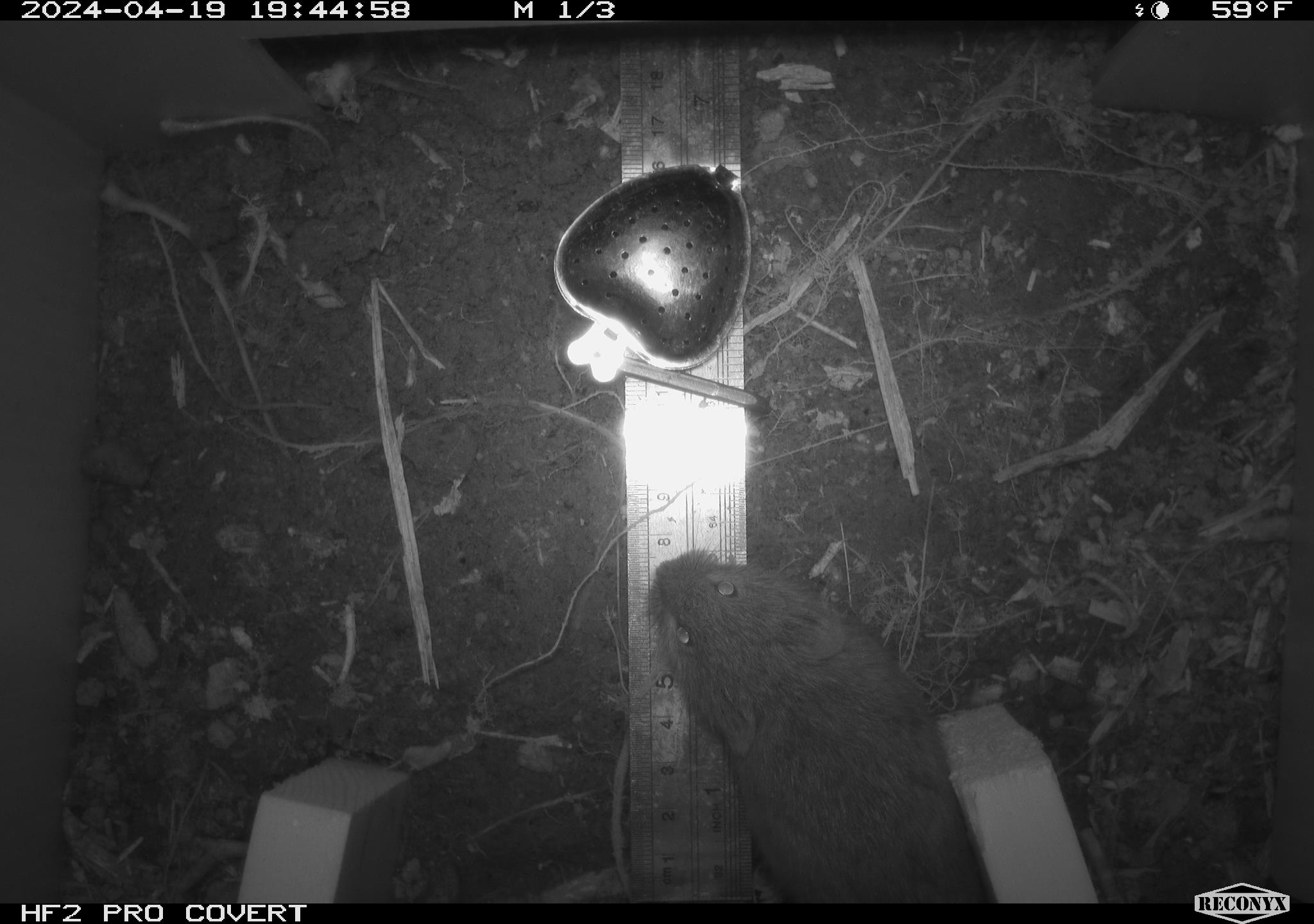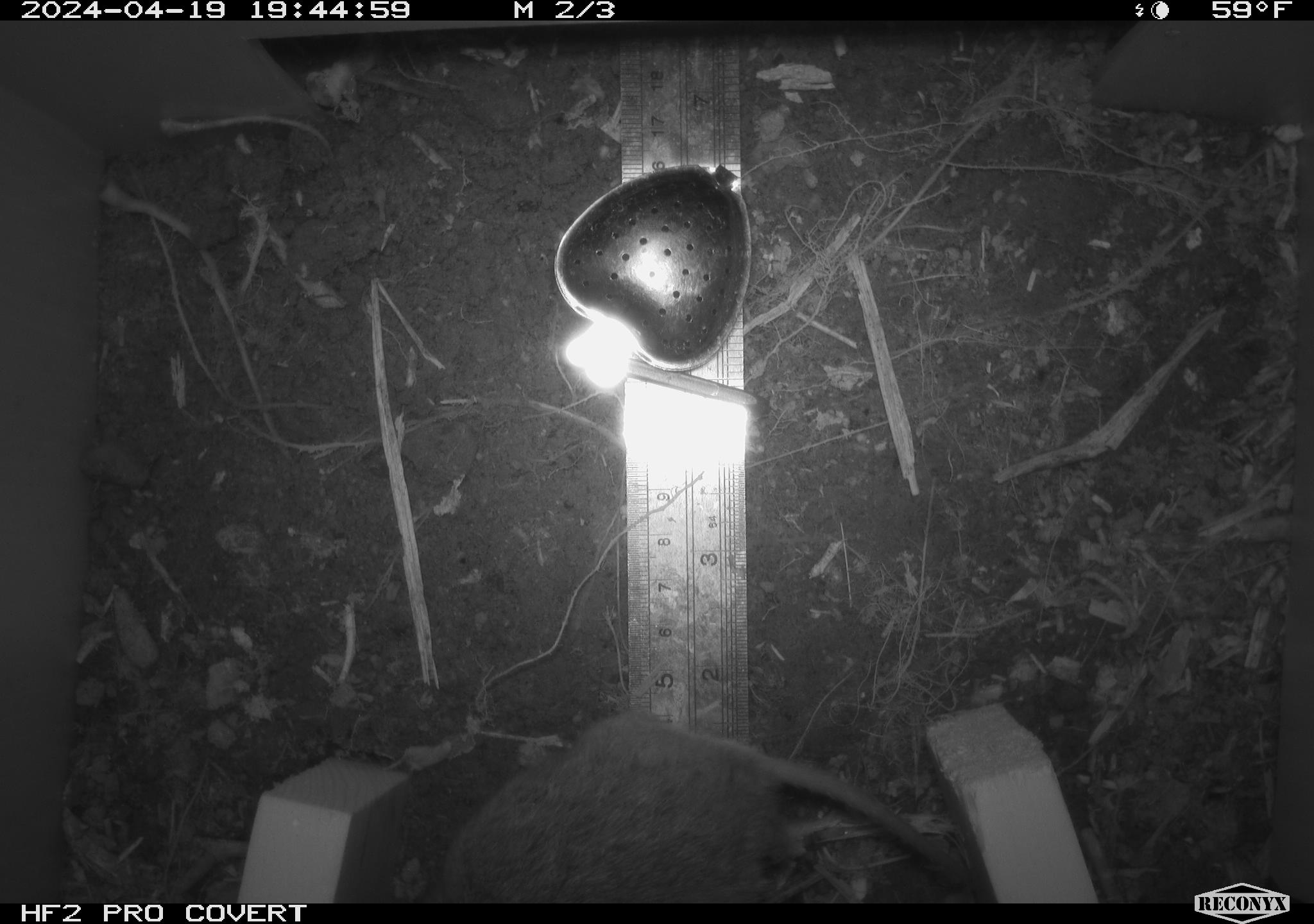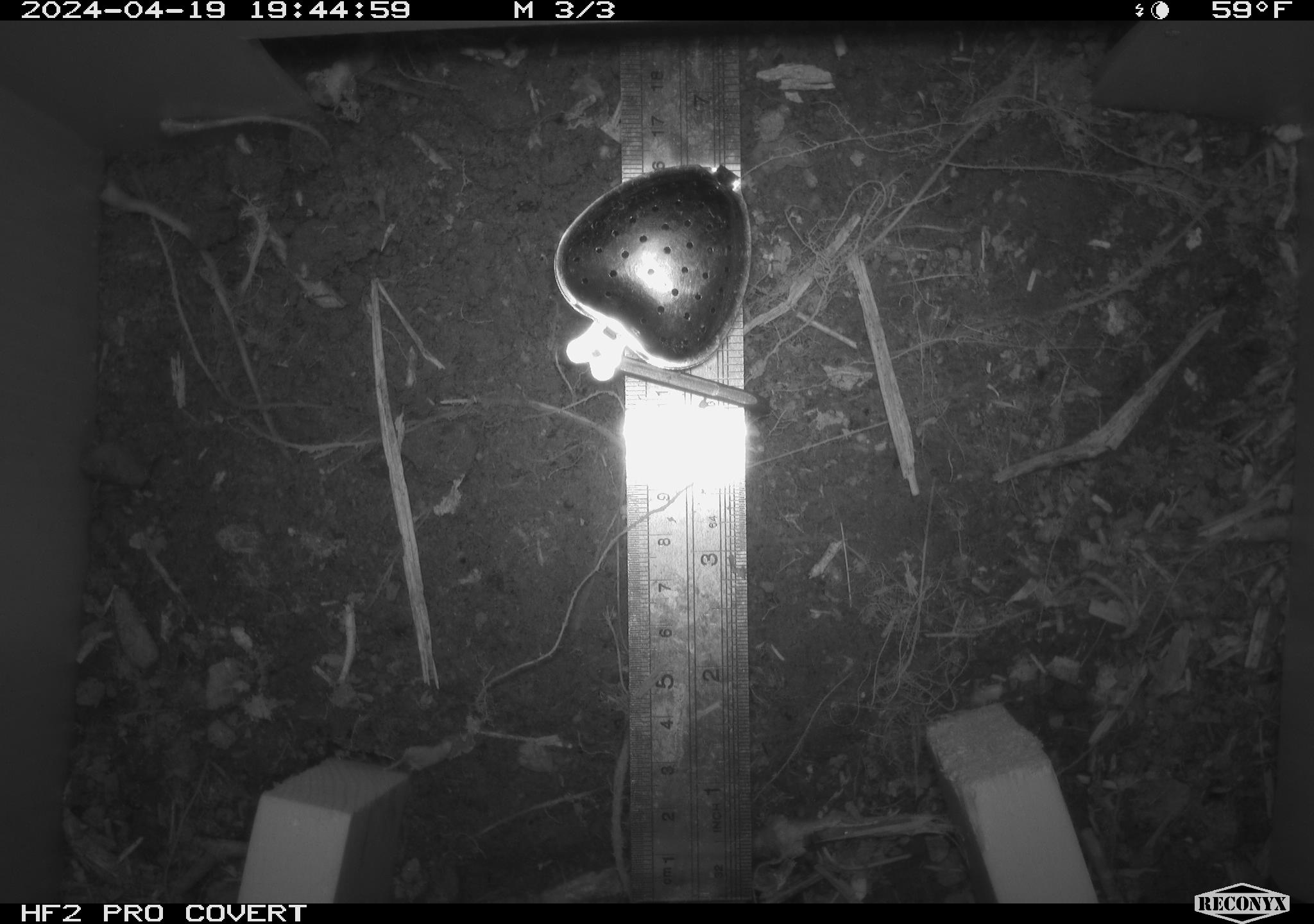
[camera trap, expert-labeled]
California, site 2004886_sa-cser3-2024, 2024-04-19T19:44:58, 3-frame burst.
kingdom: Animalia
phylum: Chordata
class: Mammalia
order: Rodentia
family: Cricetidae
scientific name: Cricetidae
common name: hamsters, voles, lemmings, and allies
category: cricetidae family